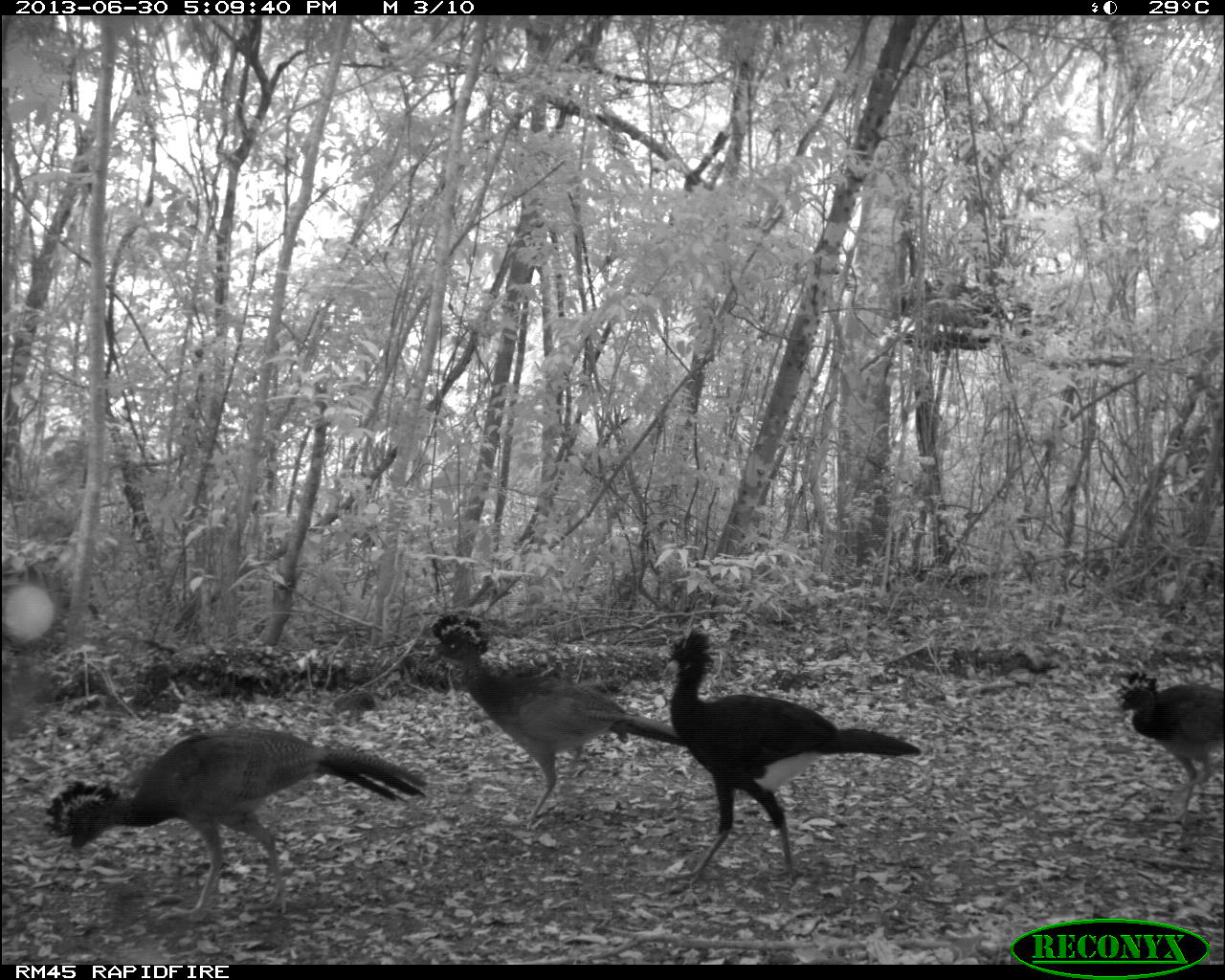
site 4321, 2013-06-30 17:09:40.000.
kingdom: Animalia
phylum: Chordata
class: Aves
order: Galliformes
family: Cracidae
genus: Crax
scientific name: Crax rubra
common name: great curassow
Crax rubra (great curassow), count 6.